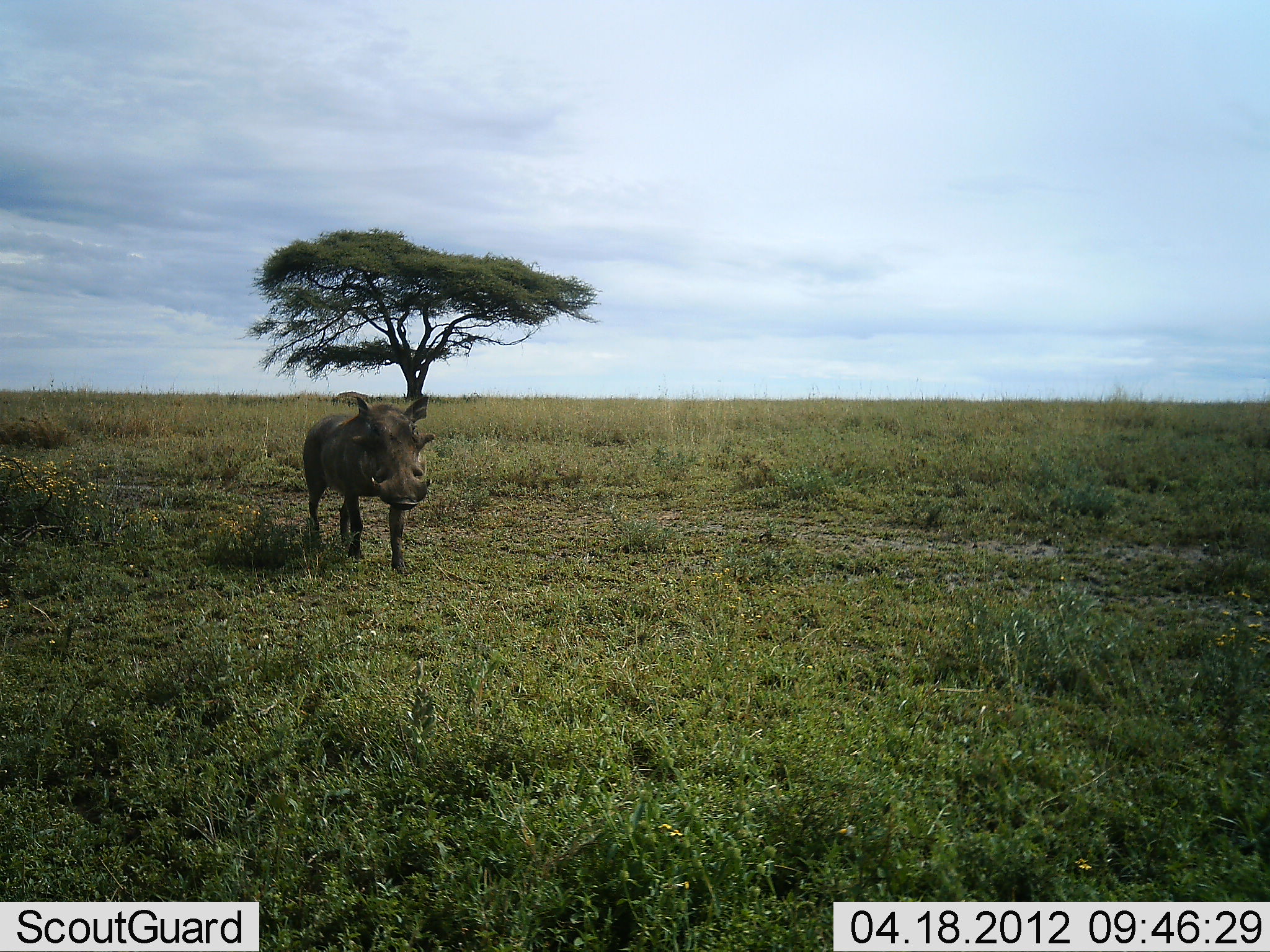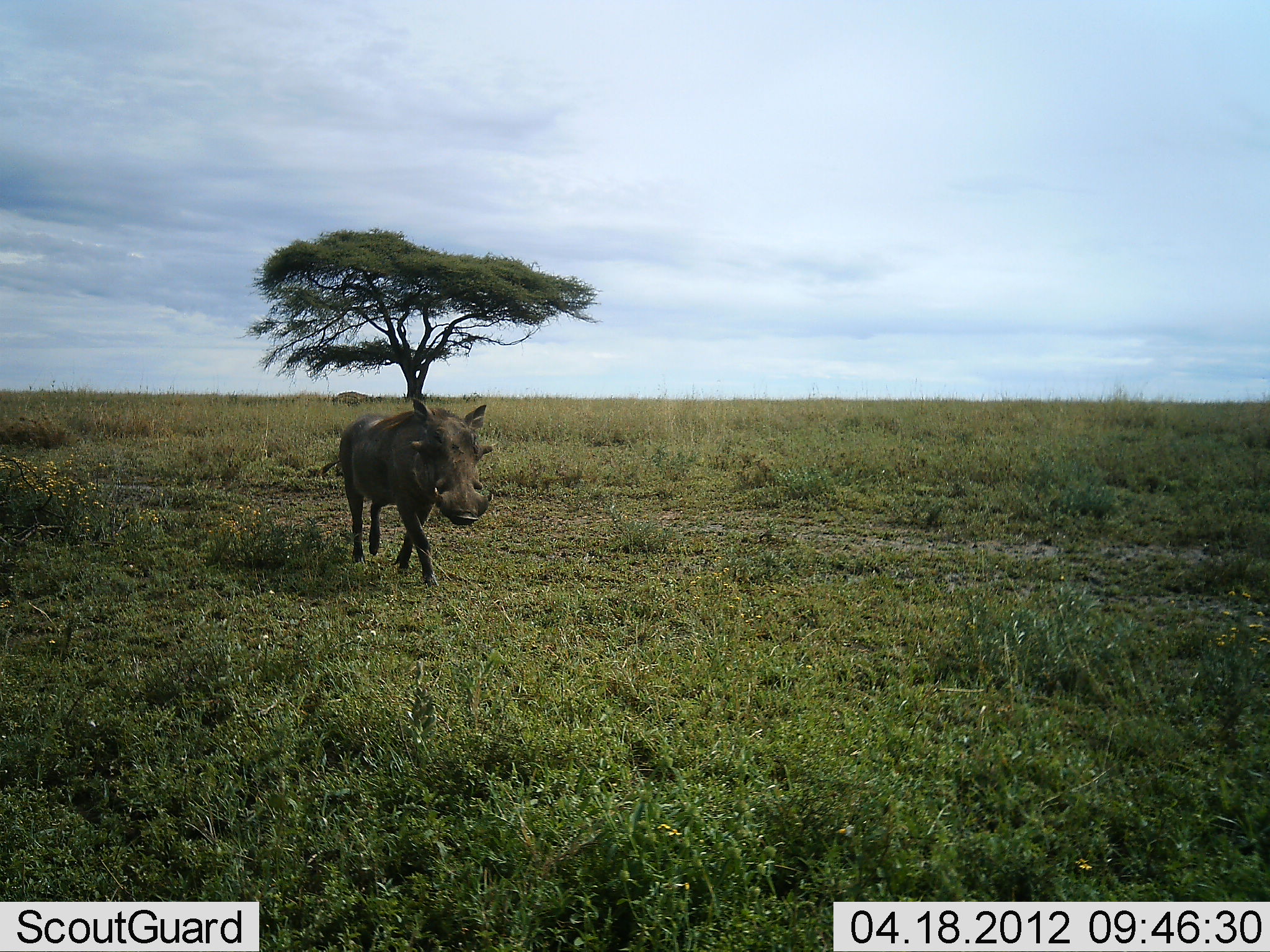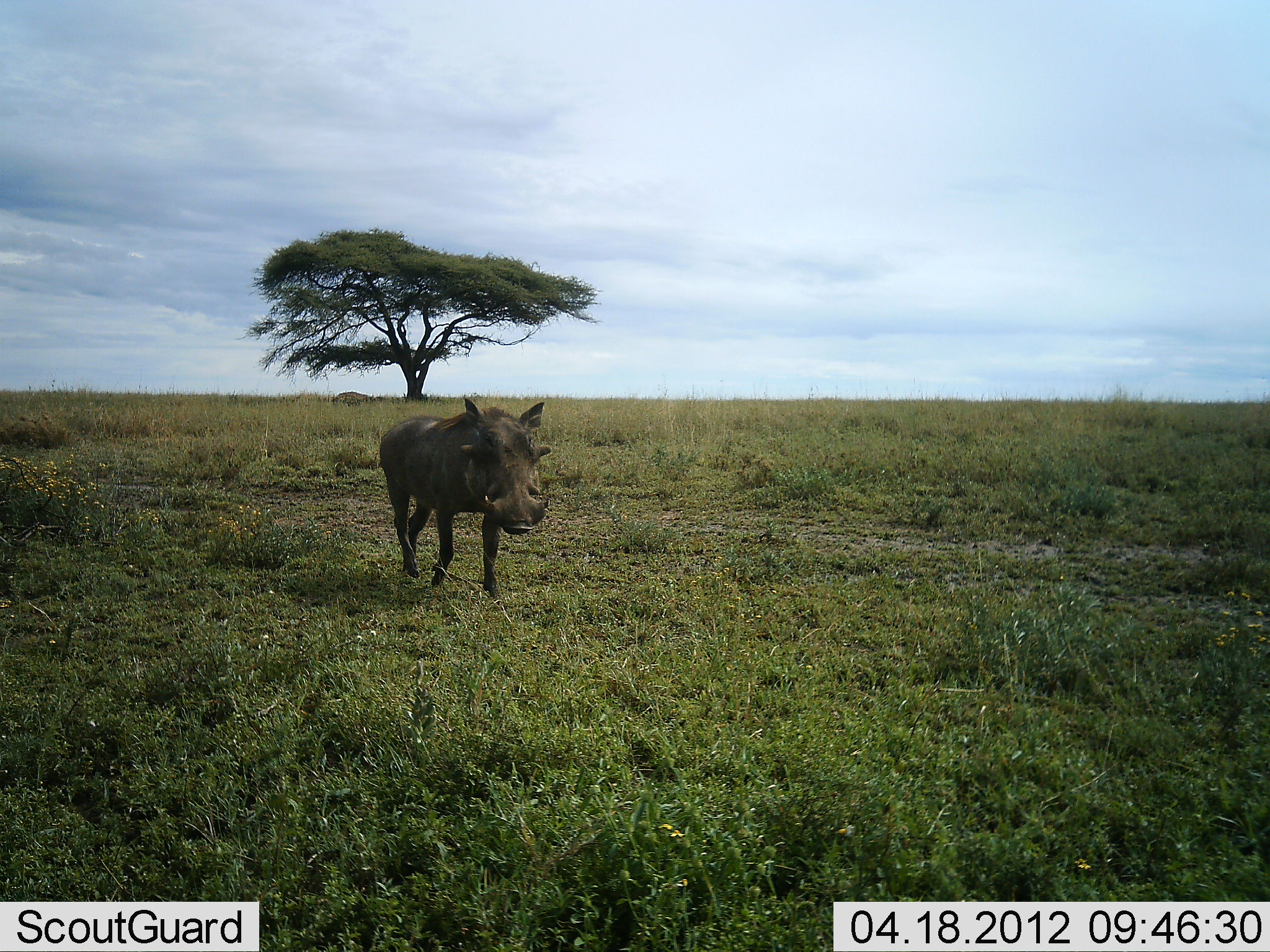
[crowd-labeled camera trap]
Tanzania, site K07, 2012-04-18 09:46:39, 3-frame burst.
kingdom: Animalia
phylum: Chordata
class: Mammalia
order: Artiodactyla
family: Suidae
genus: Phacochoerus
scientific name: Phacochoerus africanus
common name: warthog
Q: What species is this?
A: Warthog (Phacochoerus africanus).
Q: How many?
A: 1.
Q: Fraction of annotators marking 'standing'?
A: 0%.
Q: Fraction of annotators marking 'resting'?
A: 0%.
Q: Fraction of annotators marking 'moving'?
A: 100%.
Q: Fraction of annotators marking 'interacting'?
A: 0%.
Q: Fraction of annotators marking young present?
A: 0%.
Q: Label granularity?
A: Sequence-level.